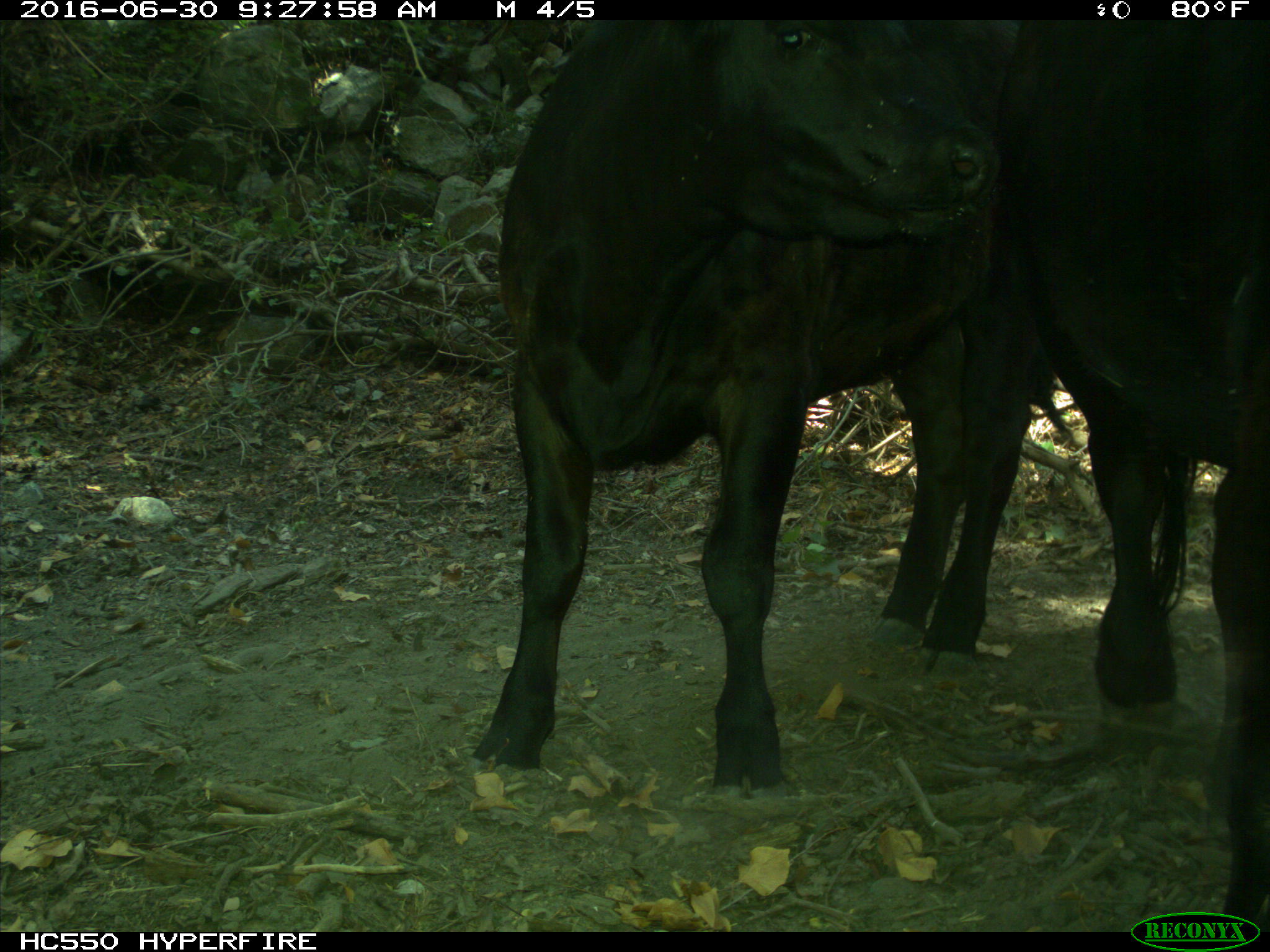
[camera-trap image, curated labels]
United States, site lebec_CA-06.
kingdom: Animalia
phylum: Chordata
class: Mammalia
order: Artiodactyla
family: Bovidae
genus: Bos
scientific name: Bos taurus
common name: domestic cow